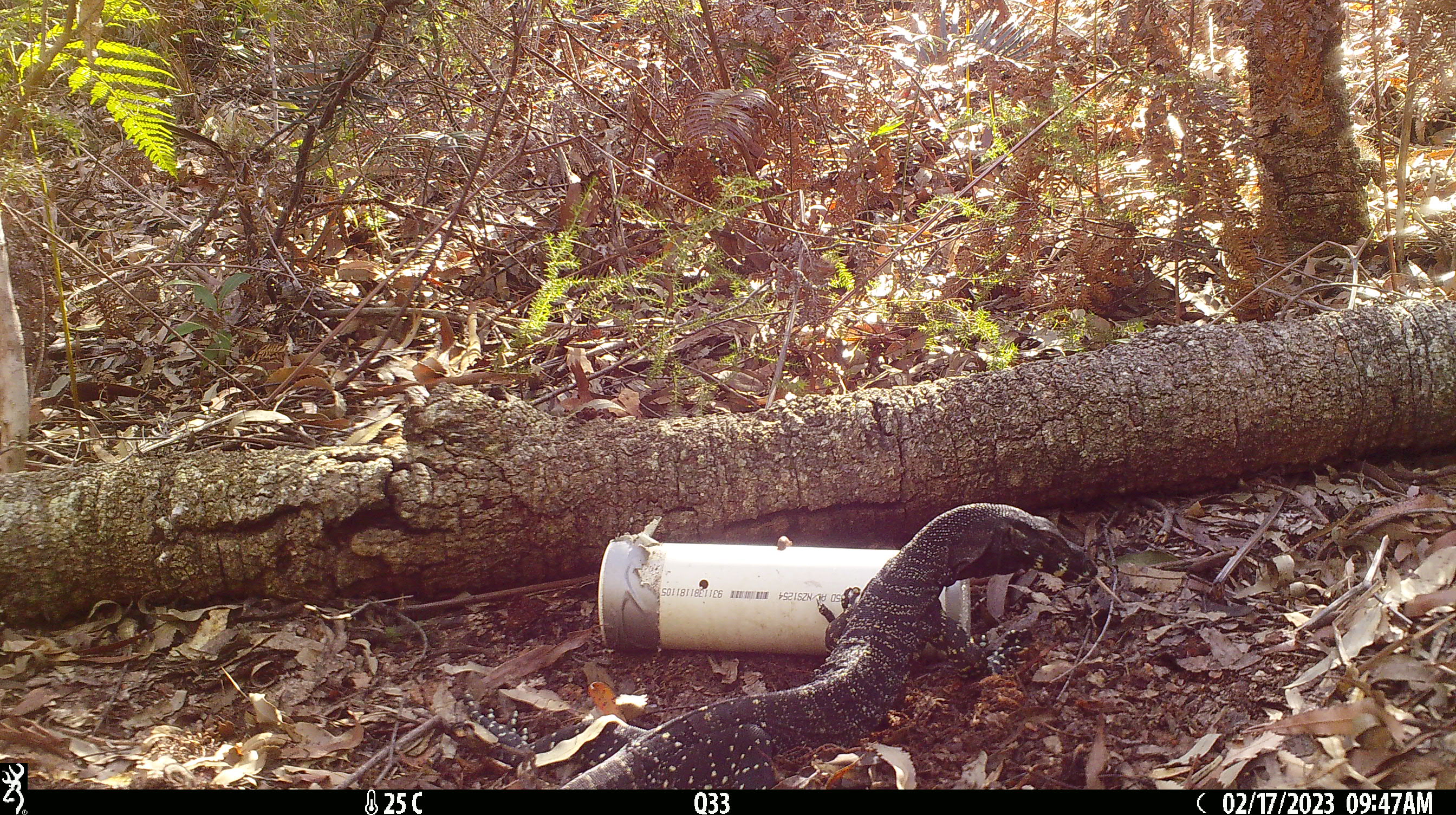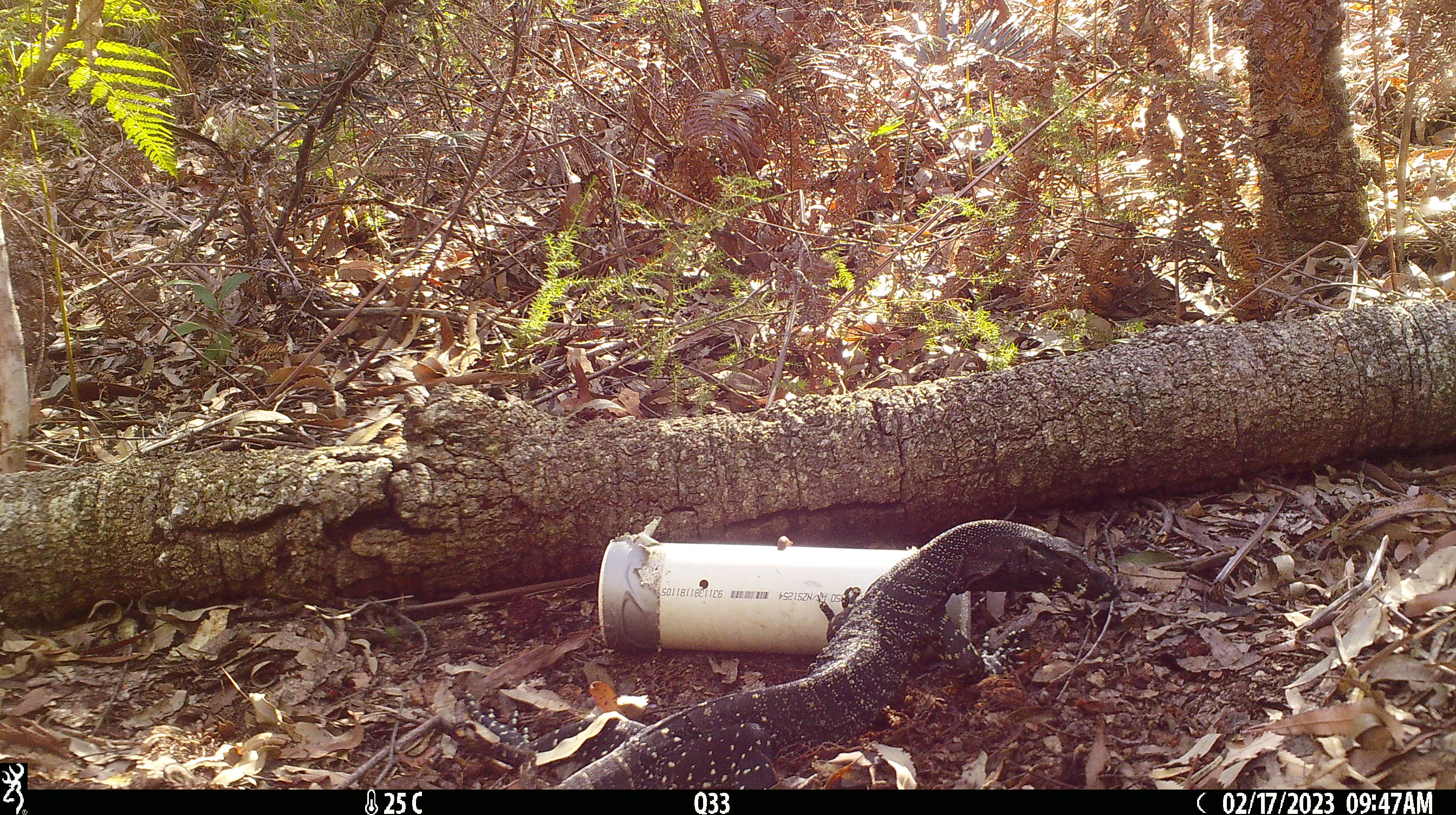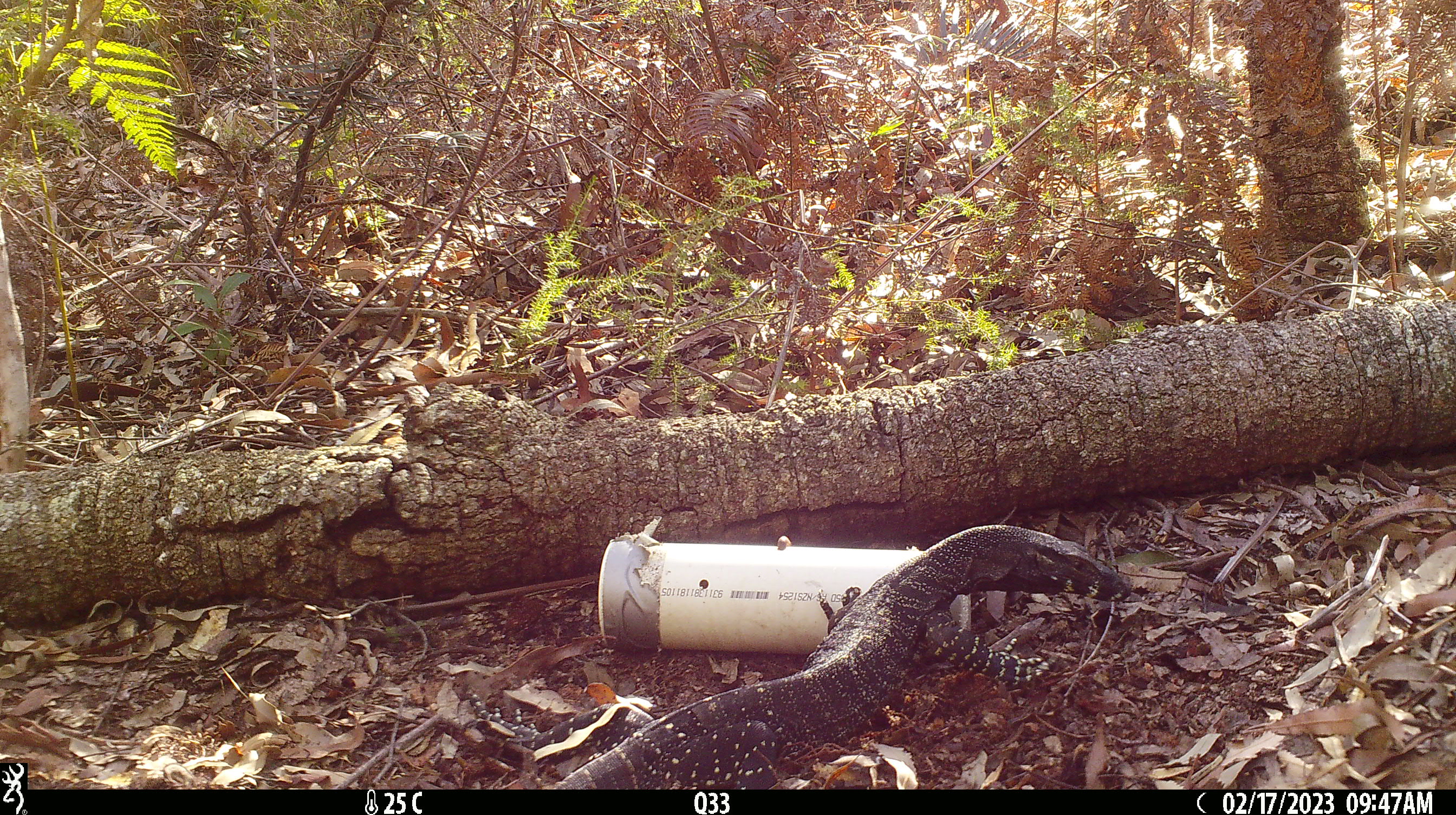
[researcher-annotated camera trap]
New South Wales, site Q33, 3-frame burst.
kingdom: Animalia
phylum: Chordata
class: Reptilia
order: Squamata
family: Varanidae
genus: Varanus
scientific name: Varanus varius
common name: lace monitor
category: goanna